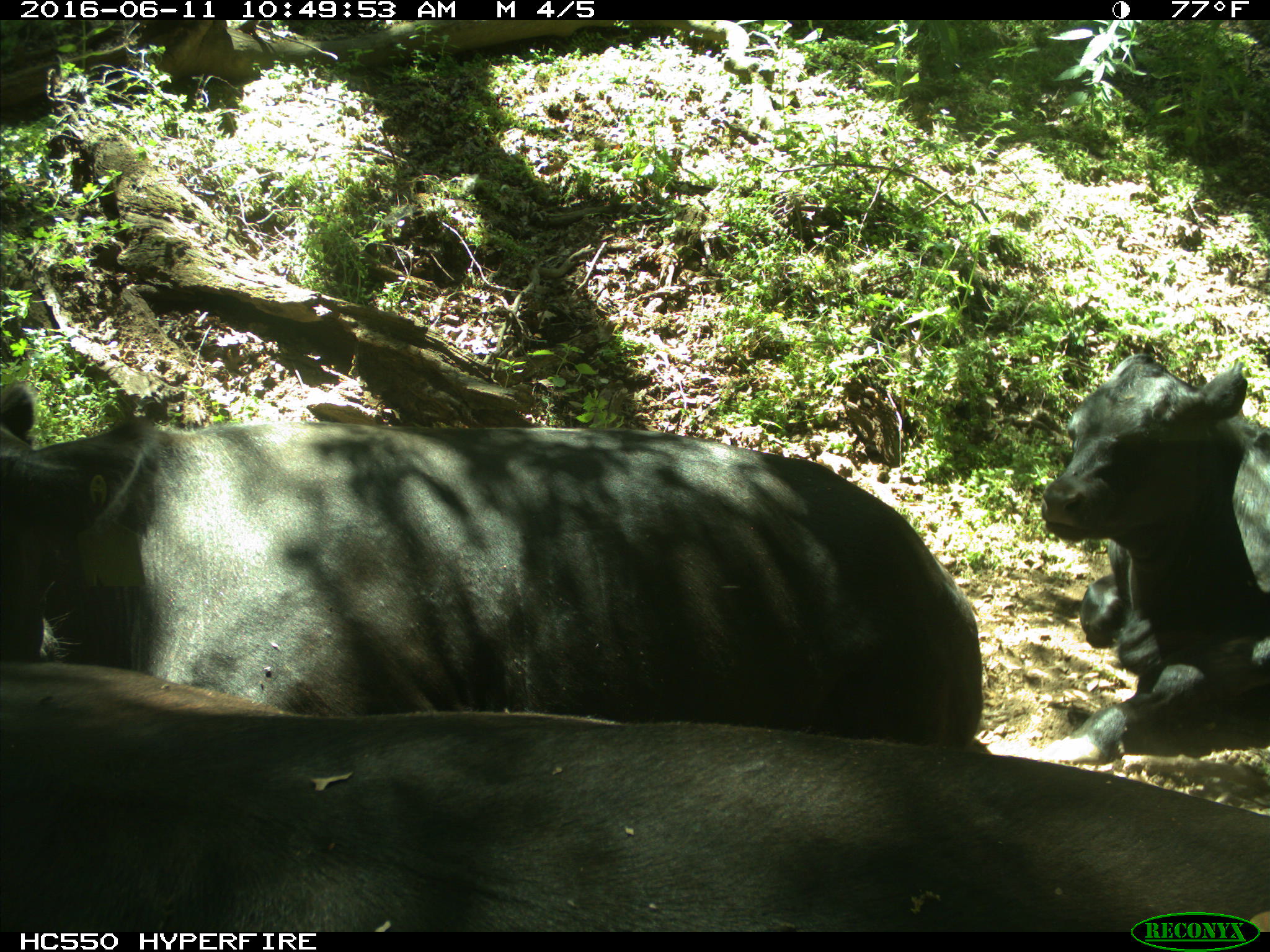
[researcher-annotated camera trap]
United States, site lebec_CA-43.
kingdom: Animalia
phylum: Chordata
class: Mammalia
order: Artiodactyla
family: Bovidae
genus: Bos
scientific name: Bos taurus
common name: domestic cow